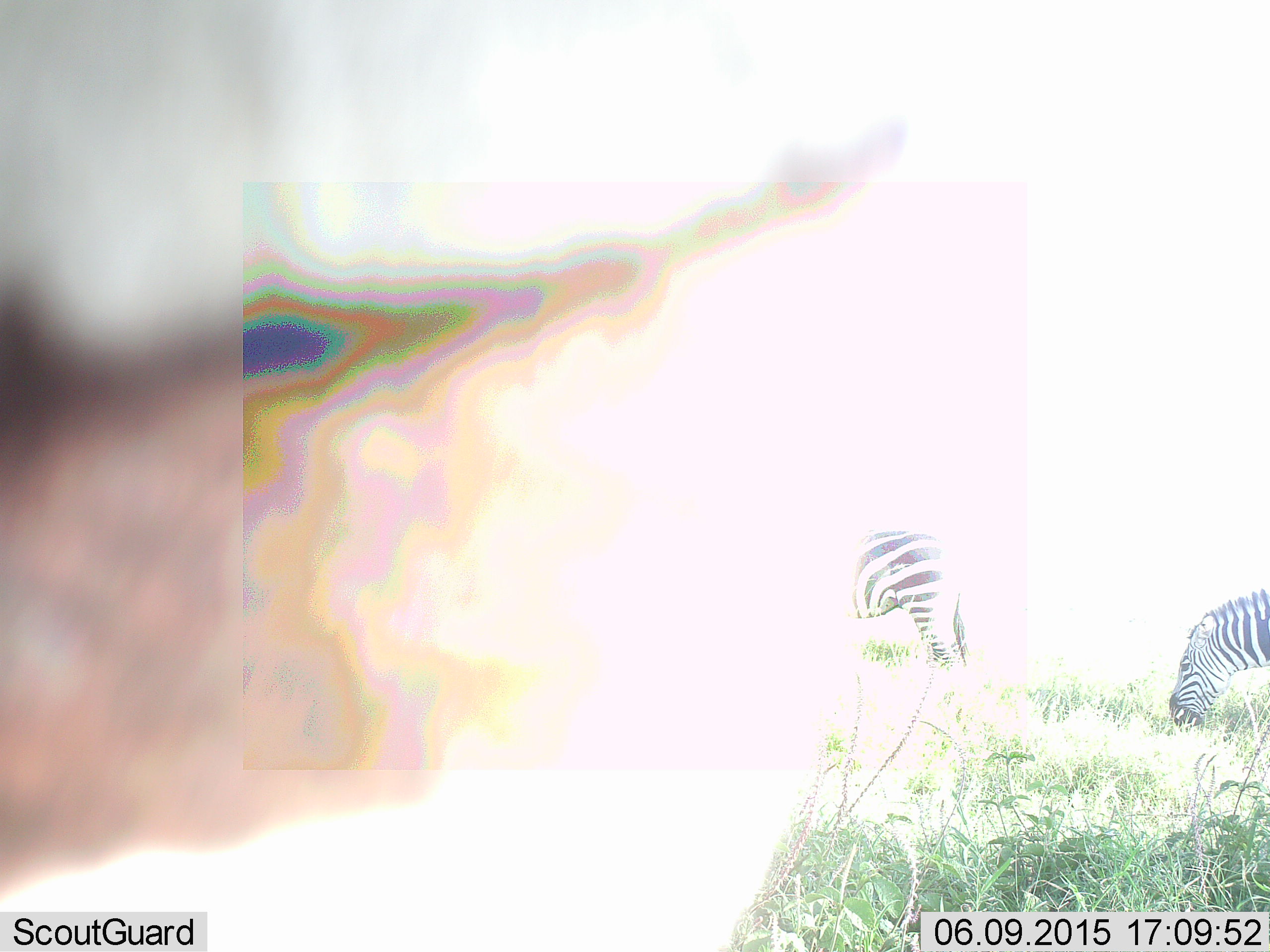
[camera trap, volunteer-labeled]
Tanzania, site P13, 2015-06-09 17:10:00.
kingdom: Animalia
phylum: Chordata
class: Mammalia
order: Perissodactyla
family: Equidae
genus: Equus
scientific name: Equus quagga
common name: plains zebra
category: zebra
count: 2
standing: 40%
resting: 0%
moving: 10%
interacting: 0%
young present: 0%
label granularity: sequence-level